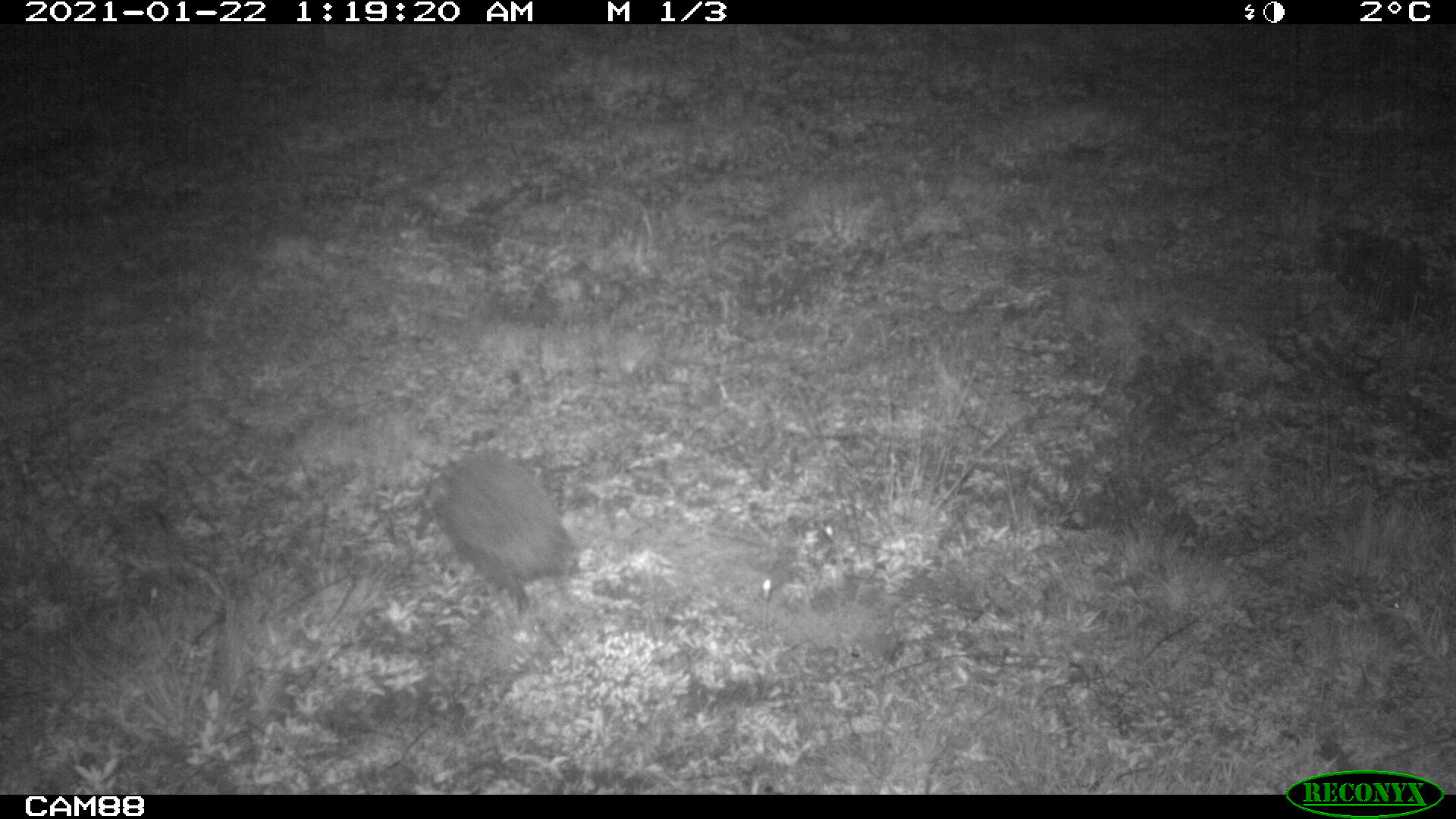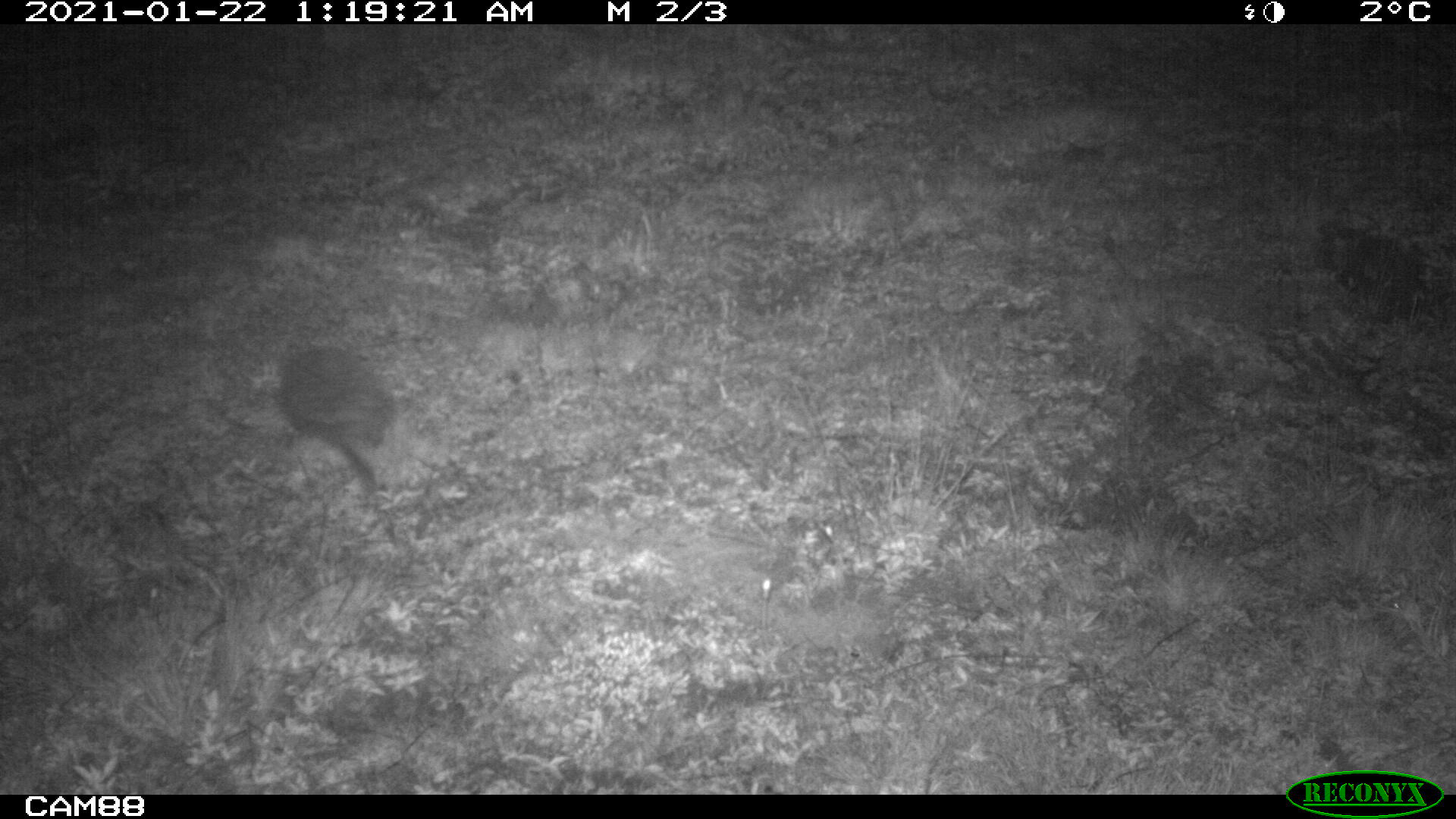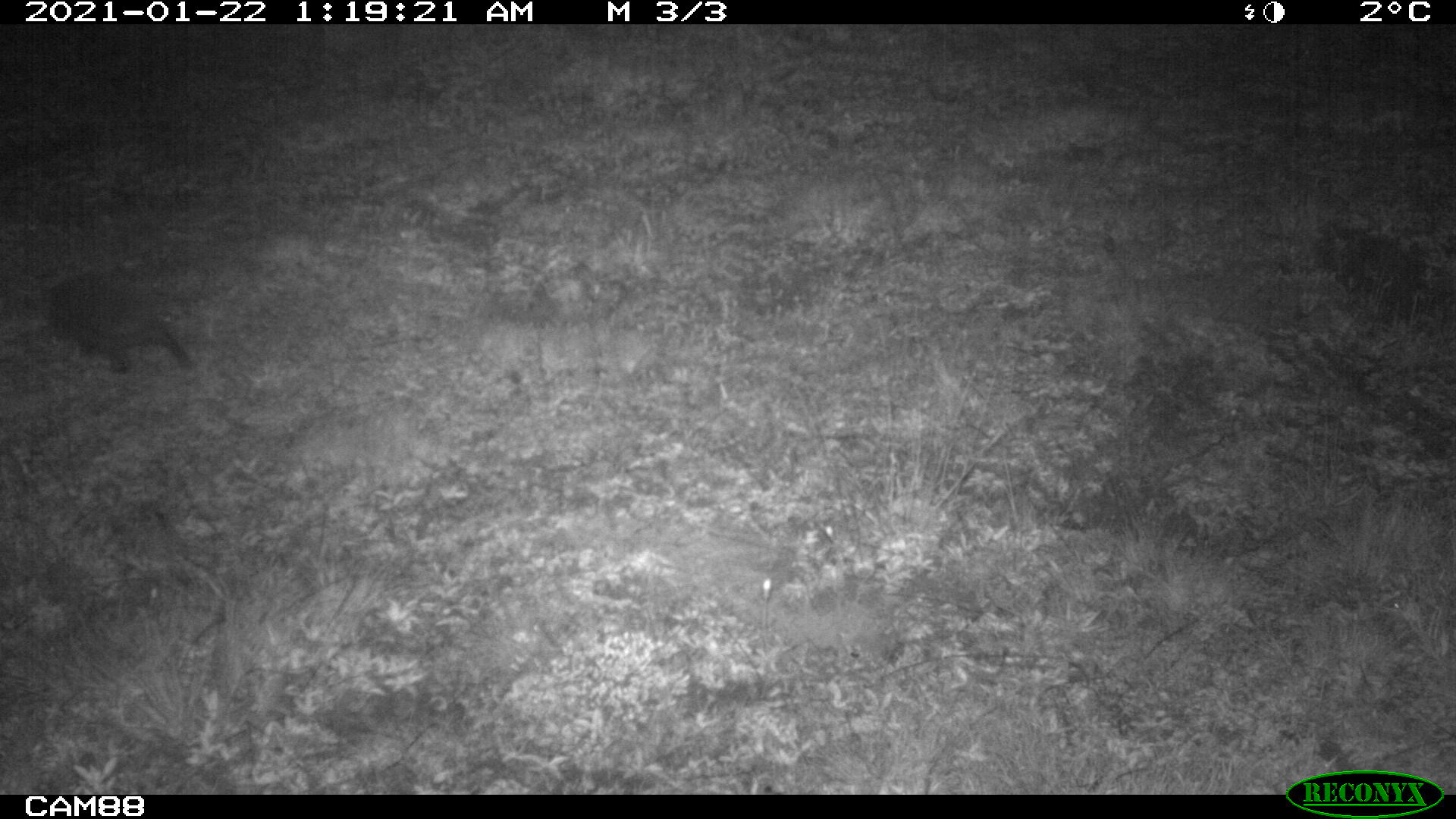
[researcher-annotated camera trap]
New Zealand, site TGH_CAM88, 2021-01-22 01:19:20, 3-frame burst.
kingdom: Animalia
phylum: Chordata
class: Mammalia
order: Eulipotyphla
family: Erinaceidae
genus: Erinaceus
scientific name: Erinaceus europaeus europaeus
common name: european hedgehog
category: hedgehog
Hedgehog (european hedgehog) (Erinaceus europaeus europaeus).